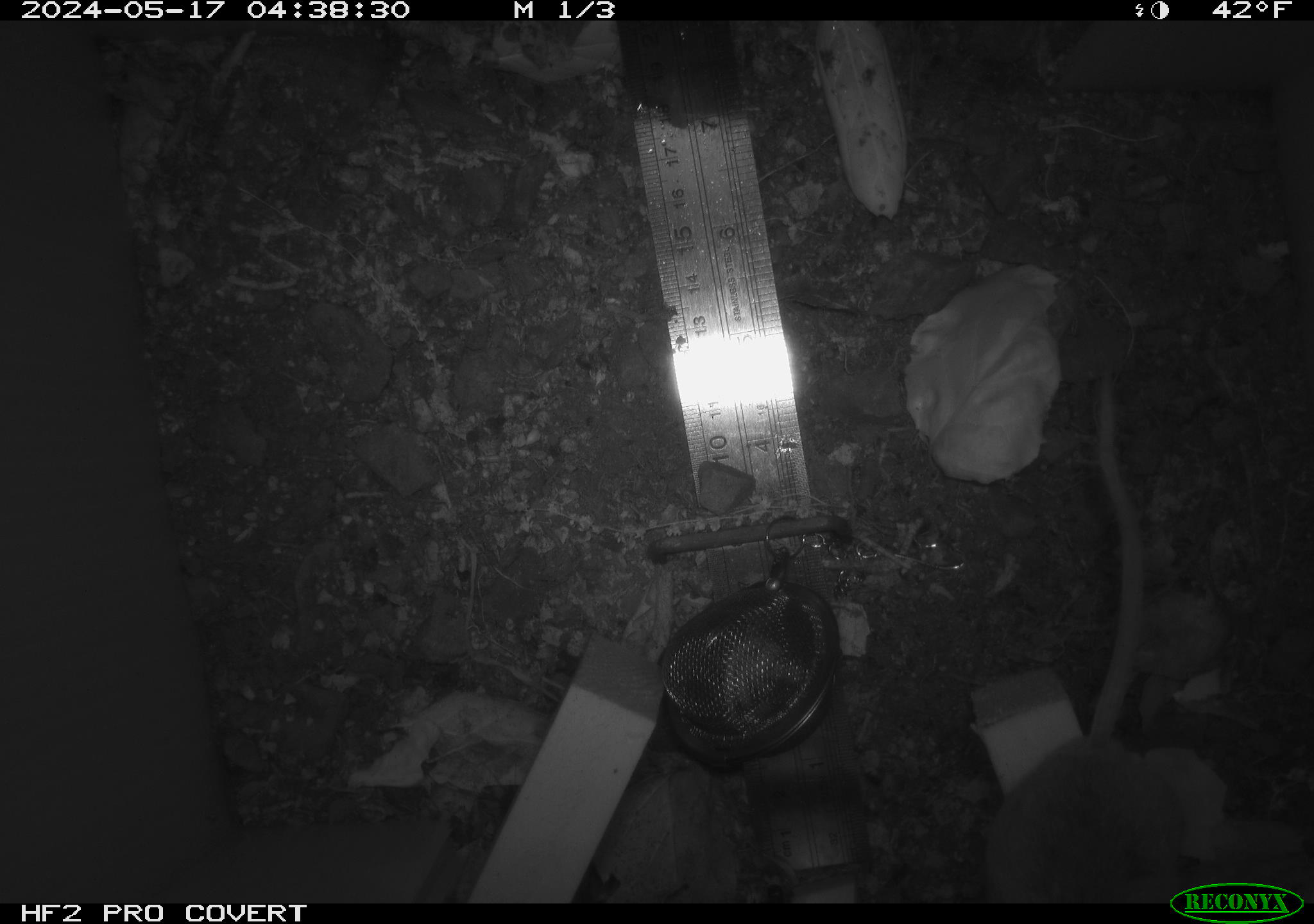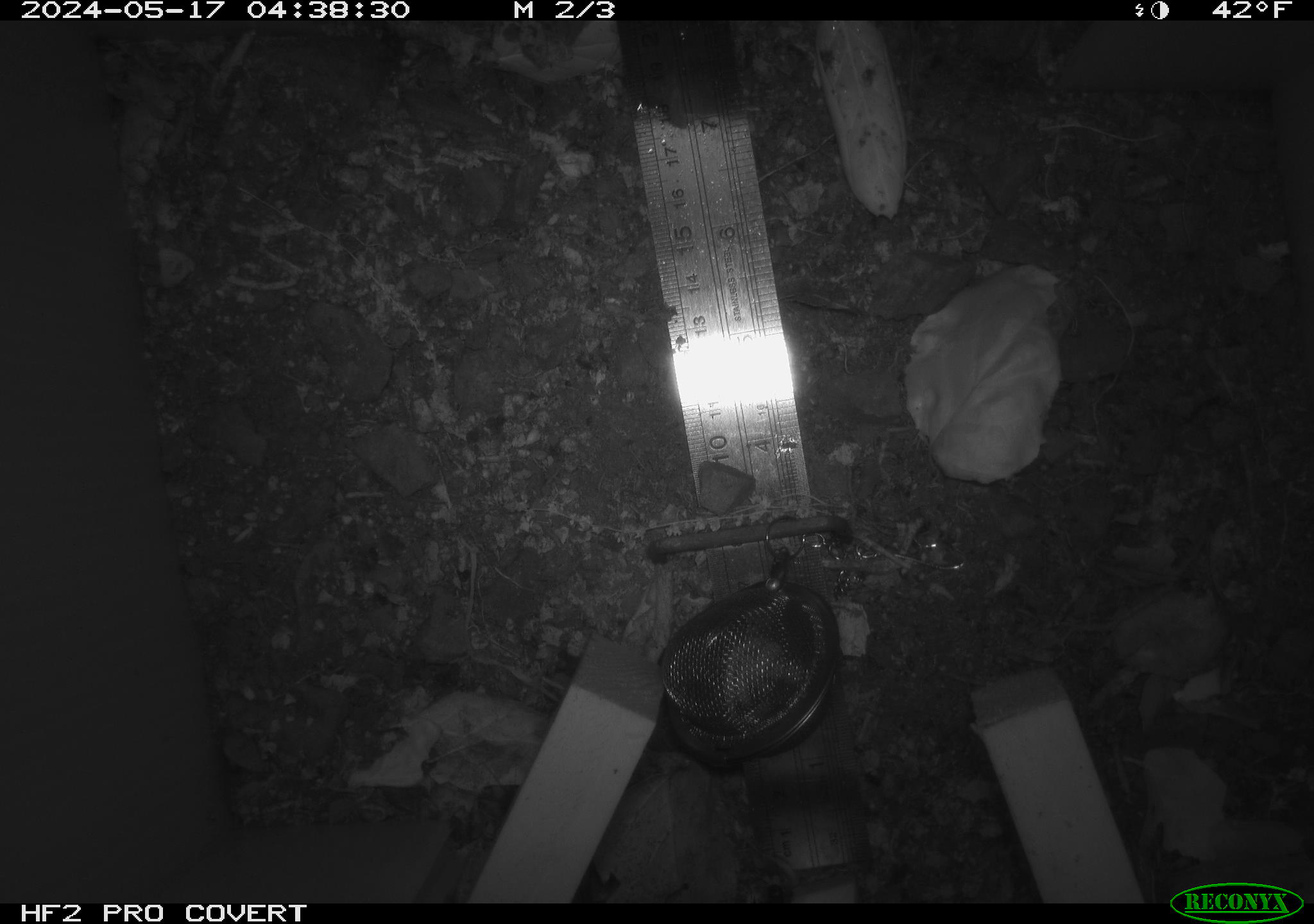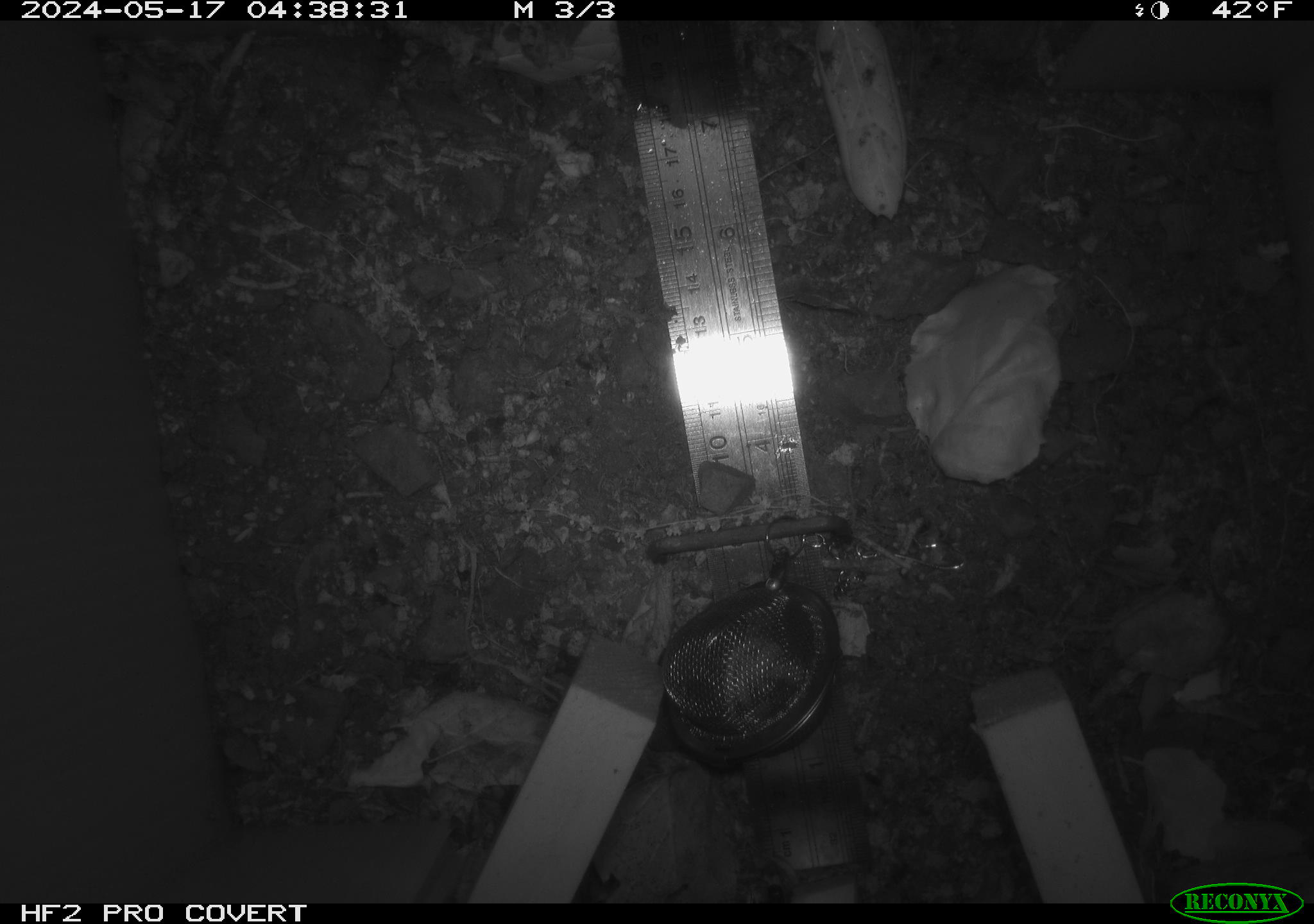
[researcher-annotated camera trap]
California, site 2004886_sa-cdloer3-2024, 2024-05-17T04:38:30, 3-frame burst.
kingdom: Animalia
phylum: Chordata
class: Mammalia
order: Rodentia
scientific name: Rodentia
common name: mouse species